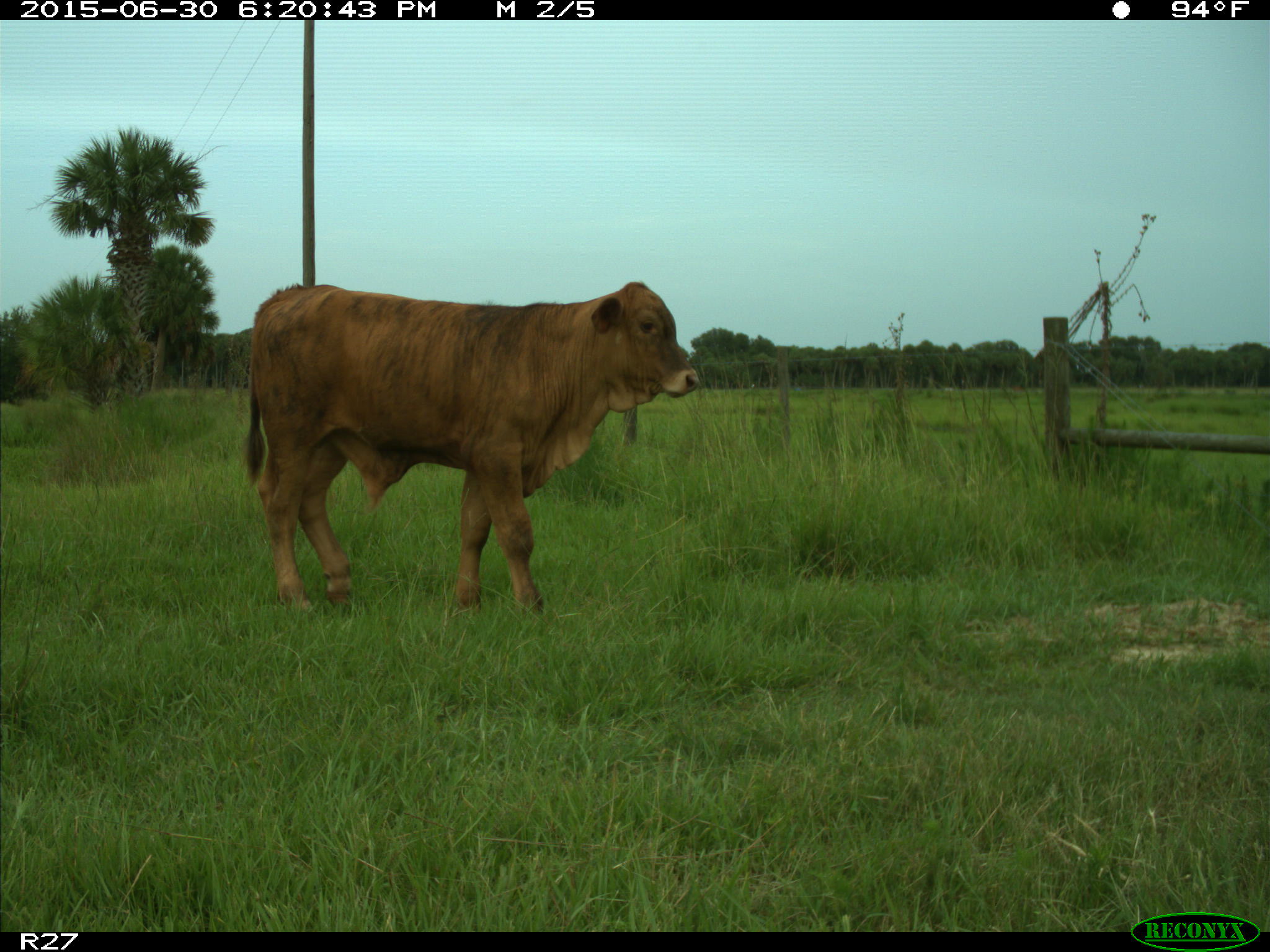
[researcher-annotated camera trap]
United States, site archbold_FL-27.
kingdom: Animalia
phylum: Chordata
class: Mammalia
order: Artiodactyla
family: Bovidae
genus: Bos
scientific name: Bos taurus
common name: domestic cow